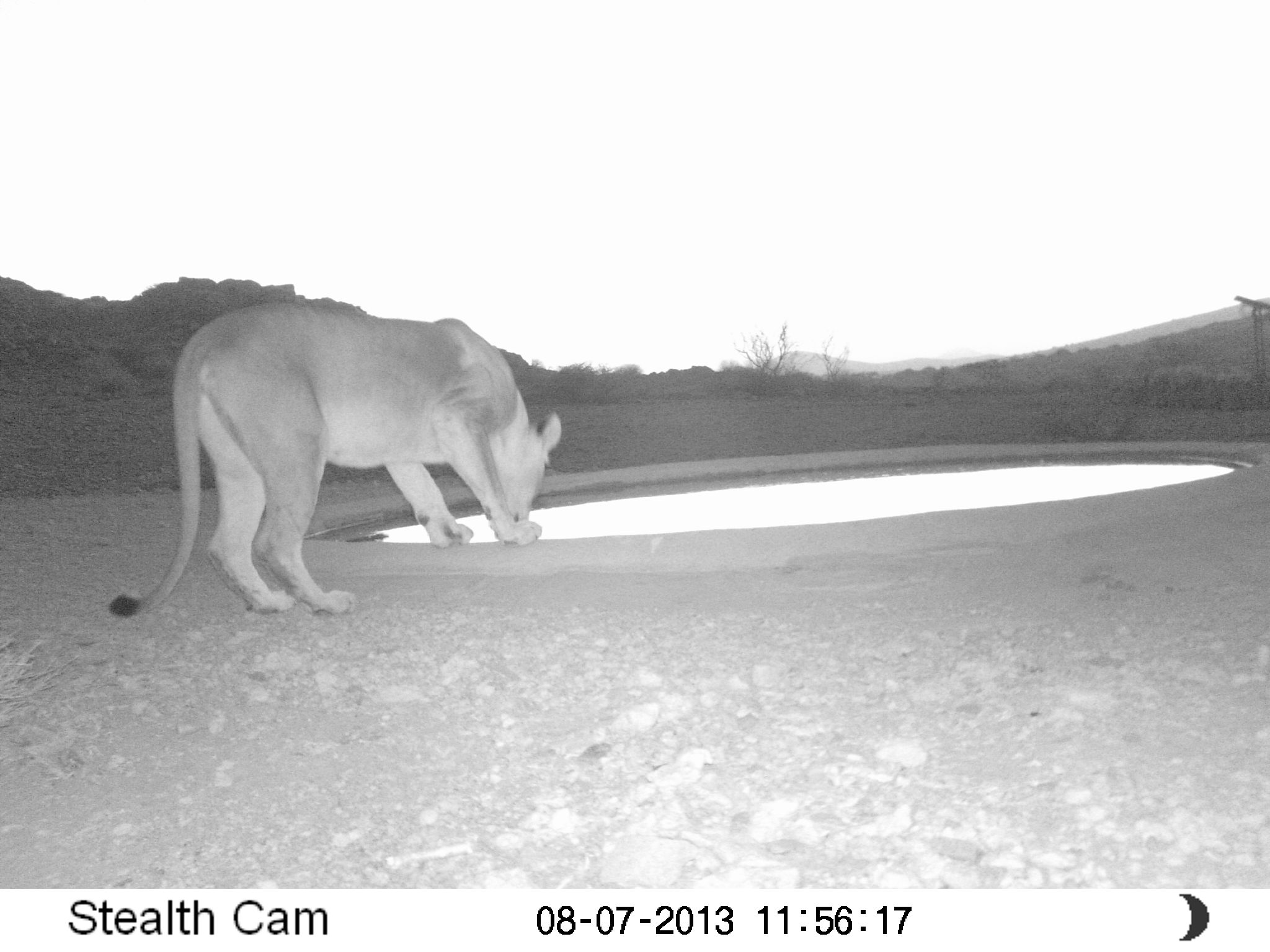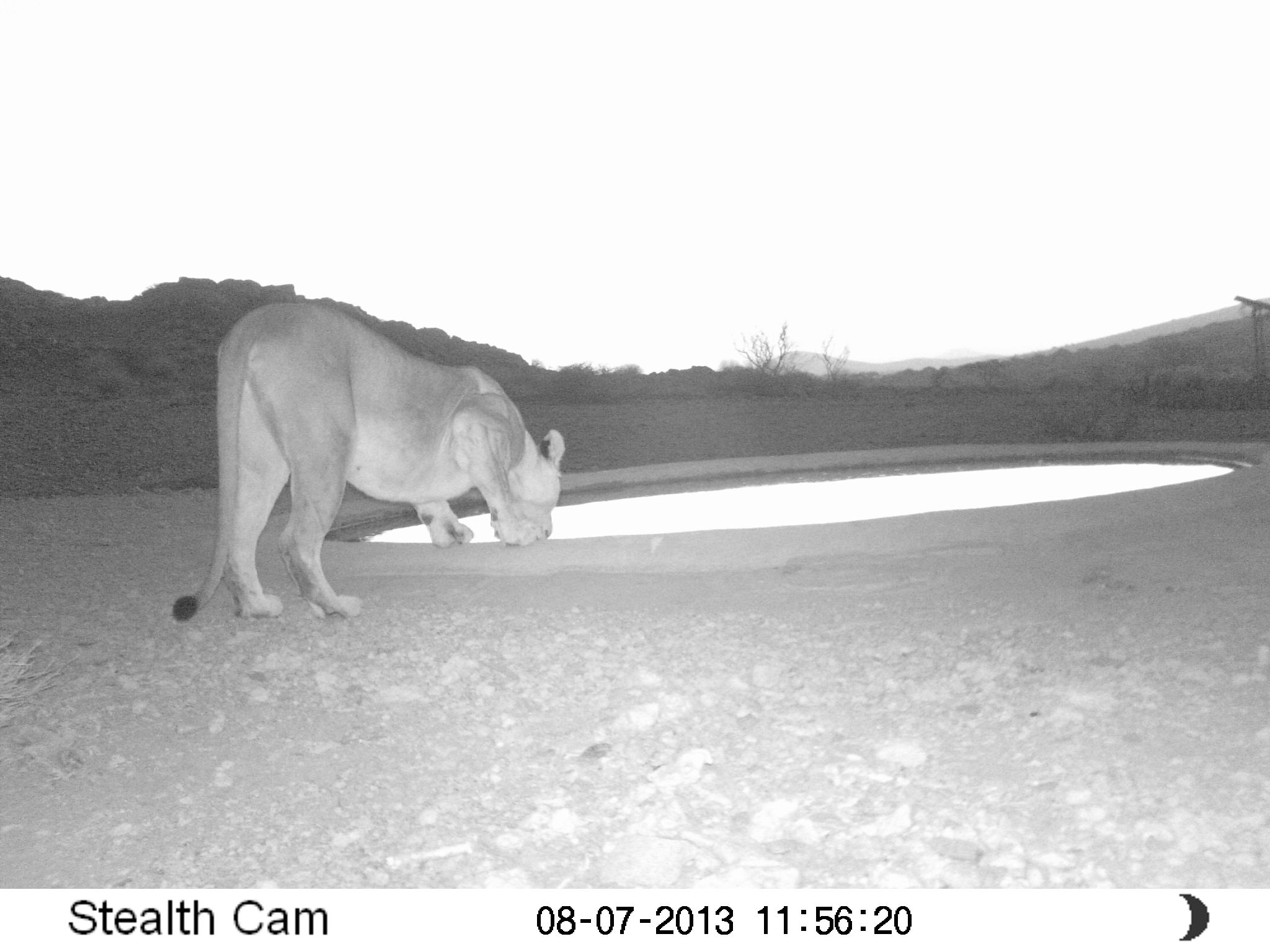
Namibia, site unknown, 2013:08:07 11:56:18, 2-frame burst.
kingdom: Animalia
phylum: Chordata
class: Mammalia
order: Carnivora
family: Felidae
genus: Panthera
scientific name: Panthera leo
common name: lion